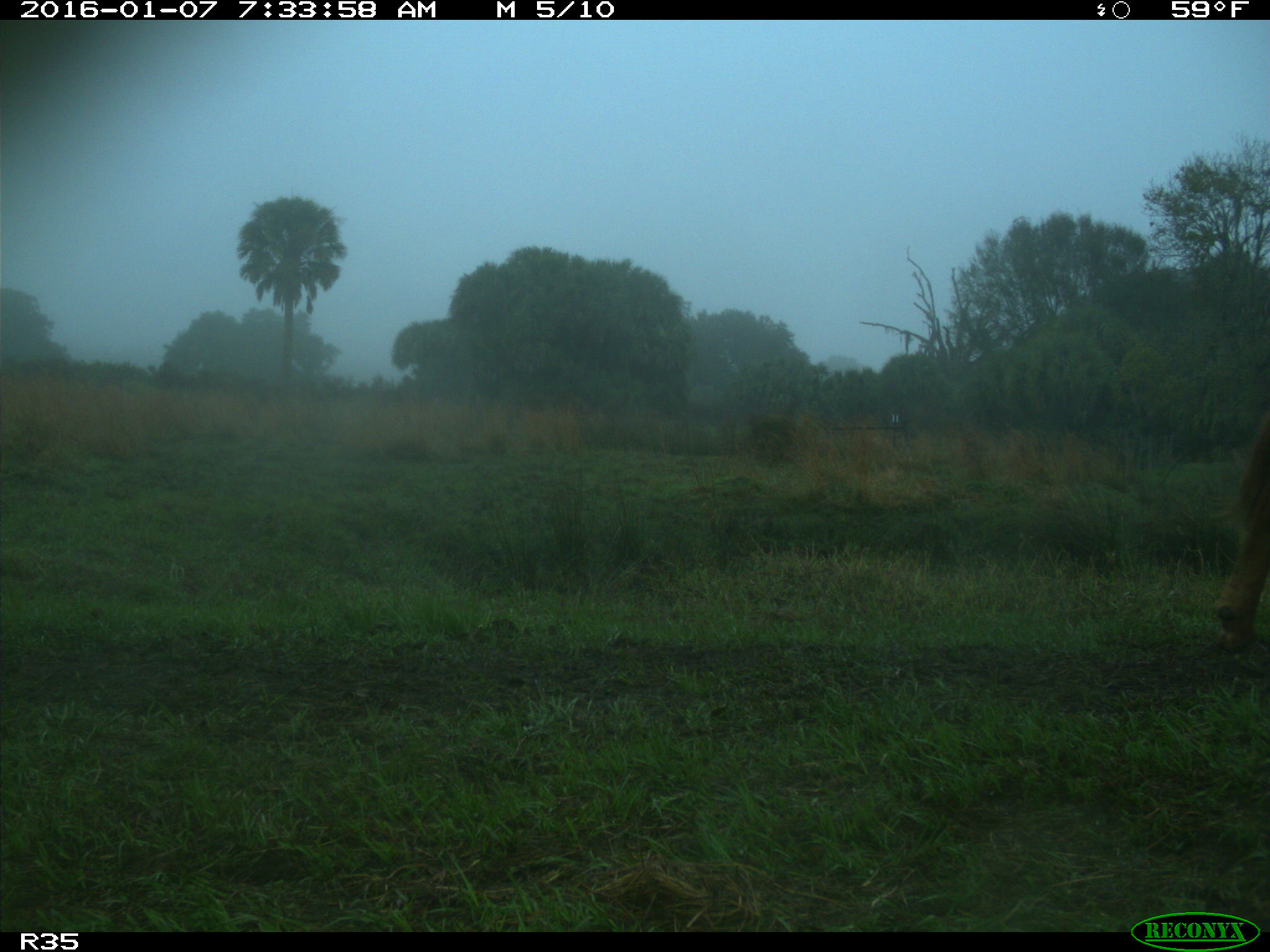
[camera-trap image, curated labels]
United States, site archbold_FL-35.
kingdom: Animalia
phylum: Chordata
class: Mammalia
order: Artiodactyla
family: Bovidae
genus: Bos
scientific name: Bos taurus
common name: domestic cow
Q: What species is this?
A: Bos taurus (domestic cow).